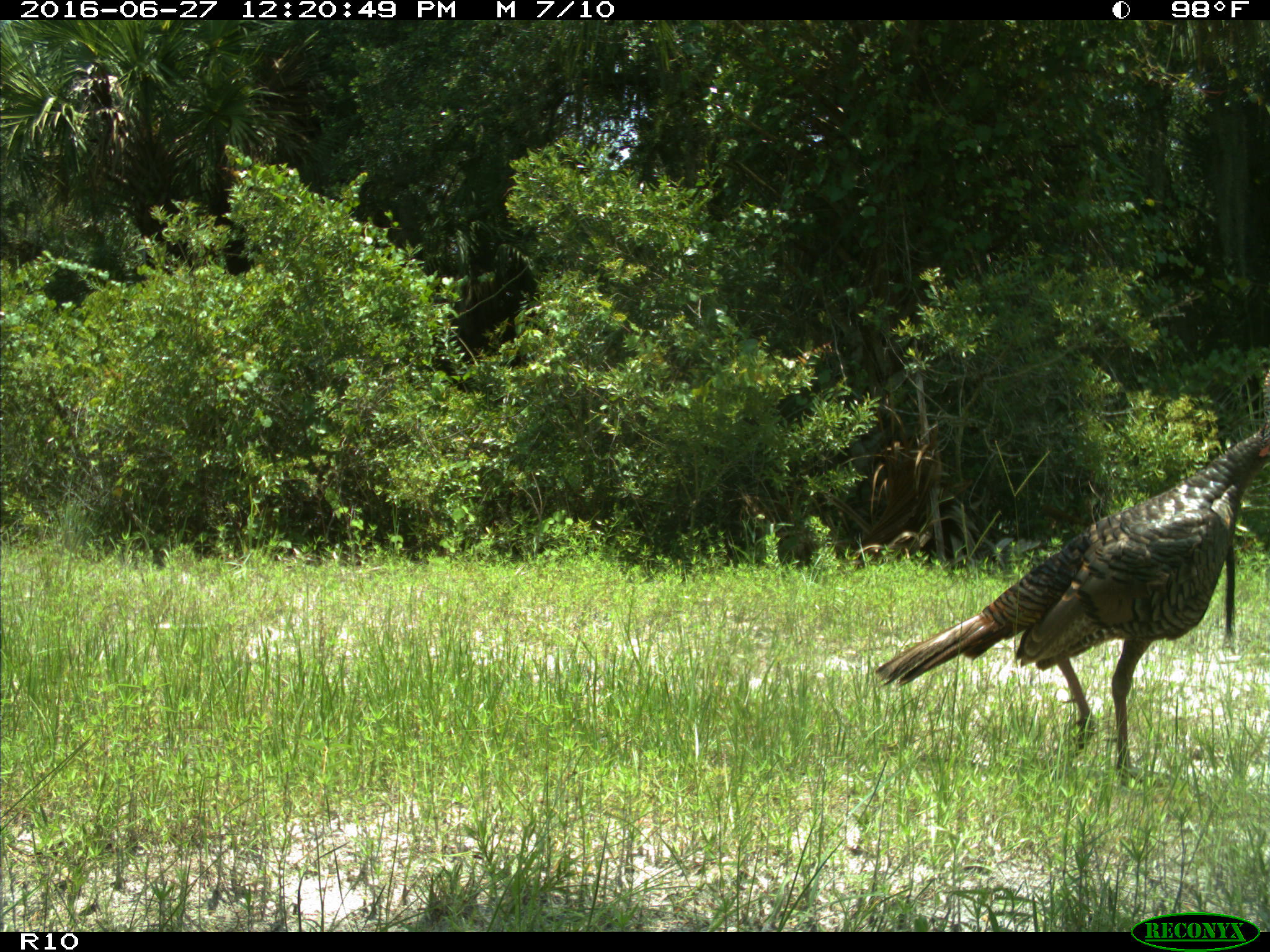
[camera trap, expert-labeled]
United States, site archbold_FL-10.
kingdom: Animalia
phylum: Chordata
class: Aves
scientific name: Aves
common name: birds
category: unidentified bird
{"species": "unidentified bird (birds) (Aves)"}